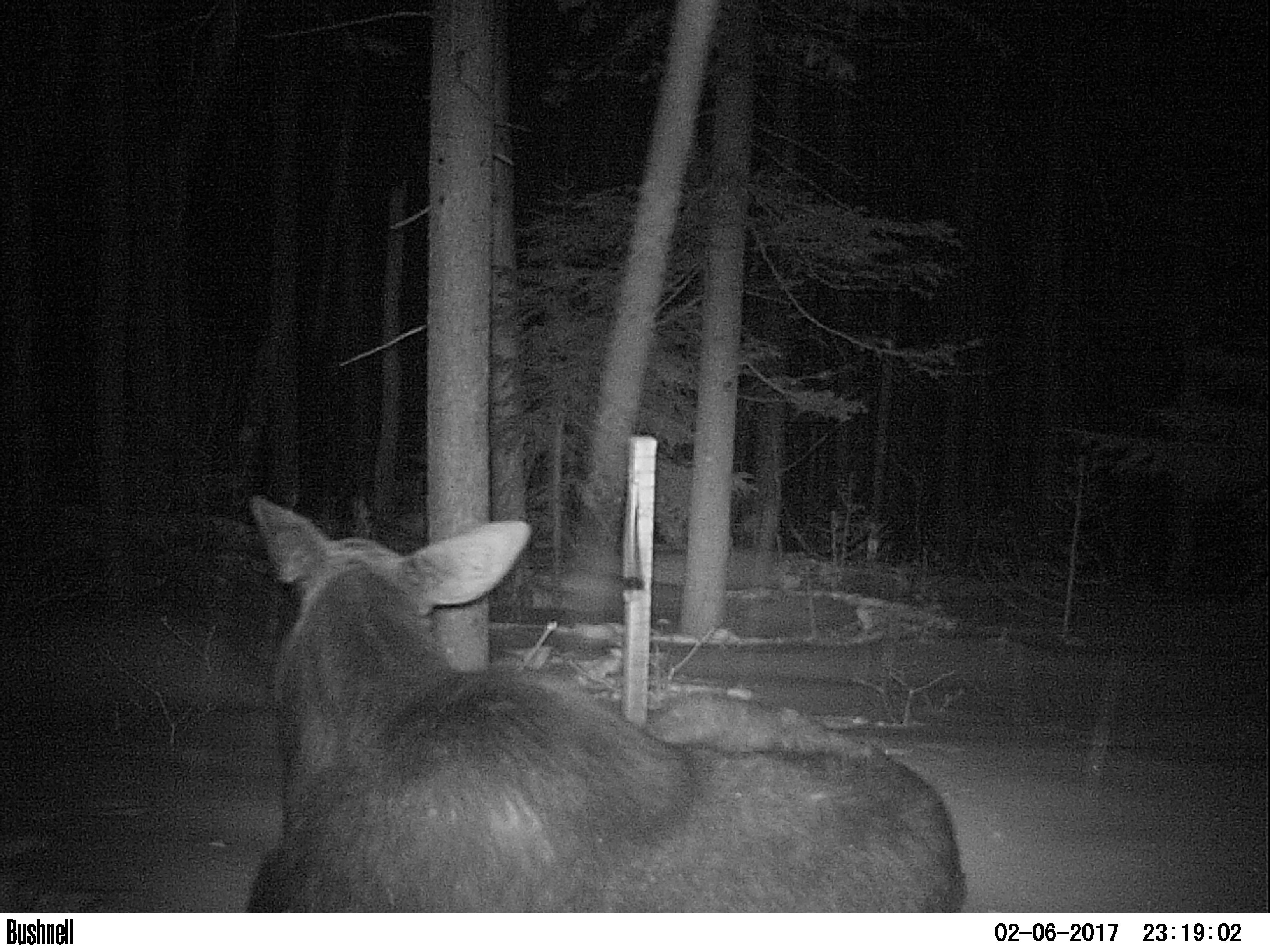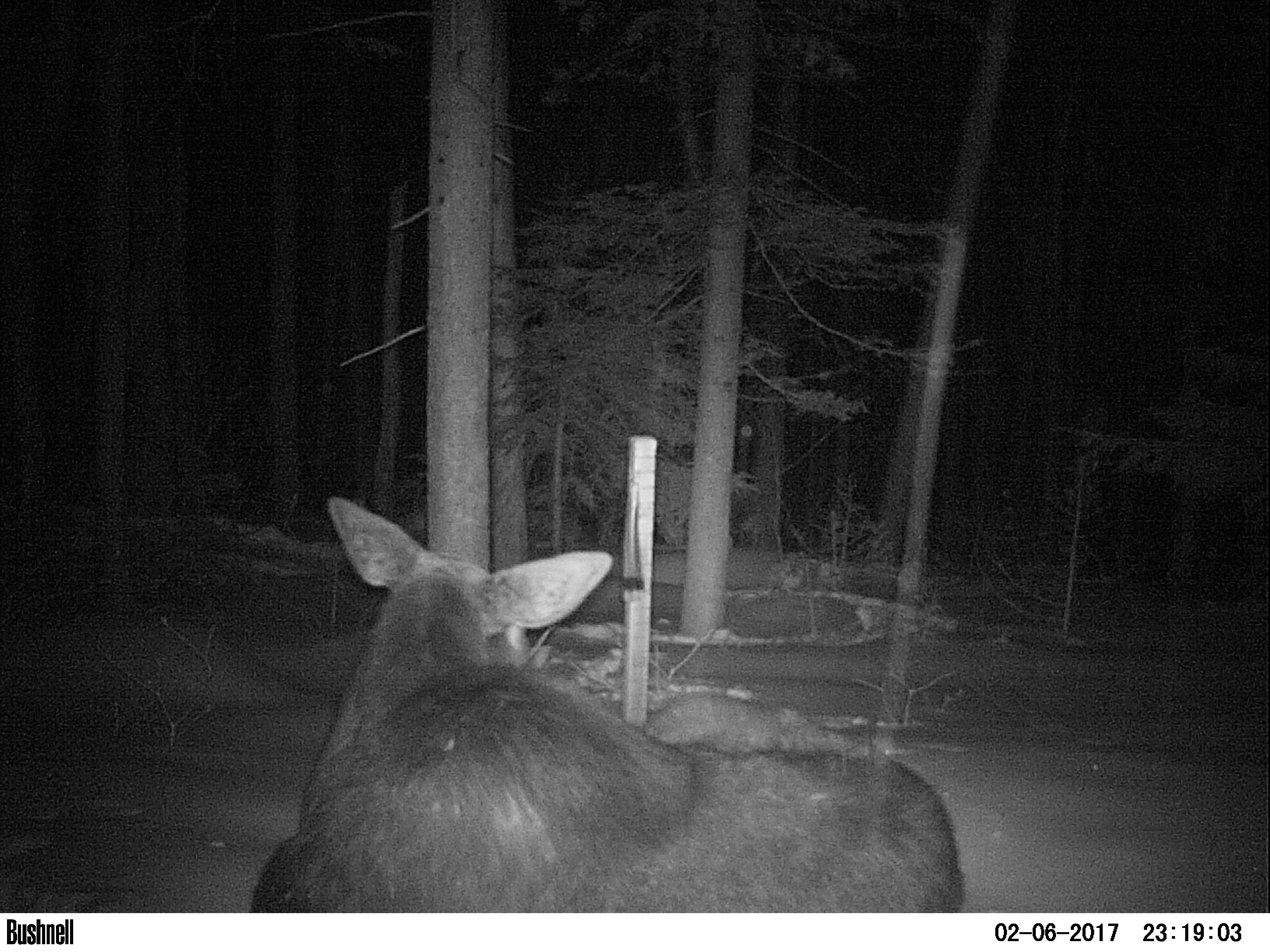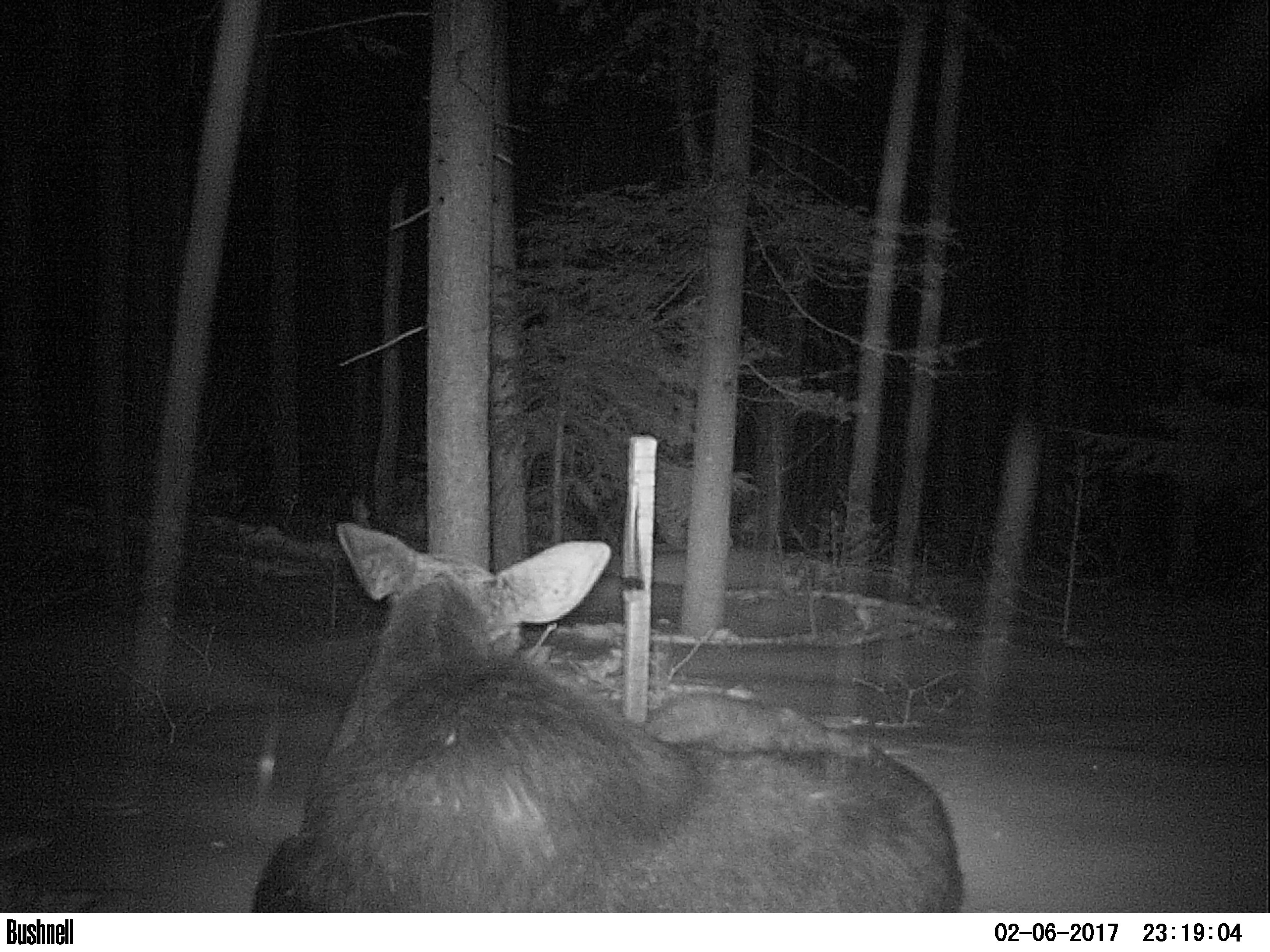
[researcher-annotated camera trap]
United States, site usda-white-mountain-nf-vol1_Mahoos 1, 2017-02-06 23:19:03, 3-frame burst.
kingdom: Animalia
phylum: Chordata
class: Mammalia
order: Artiodactyla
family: Cervidae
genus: Alces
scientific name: Alces alces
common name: moose